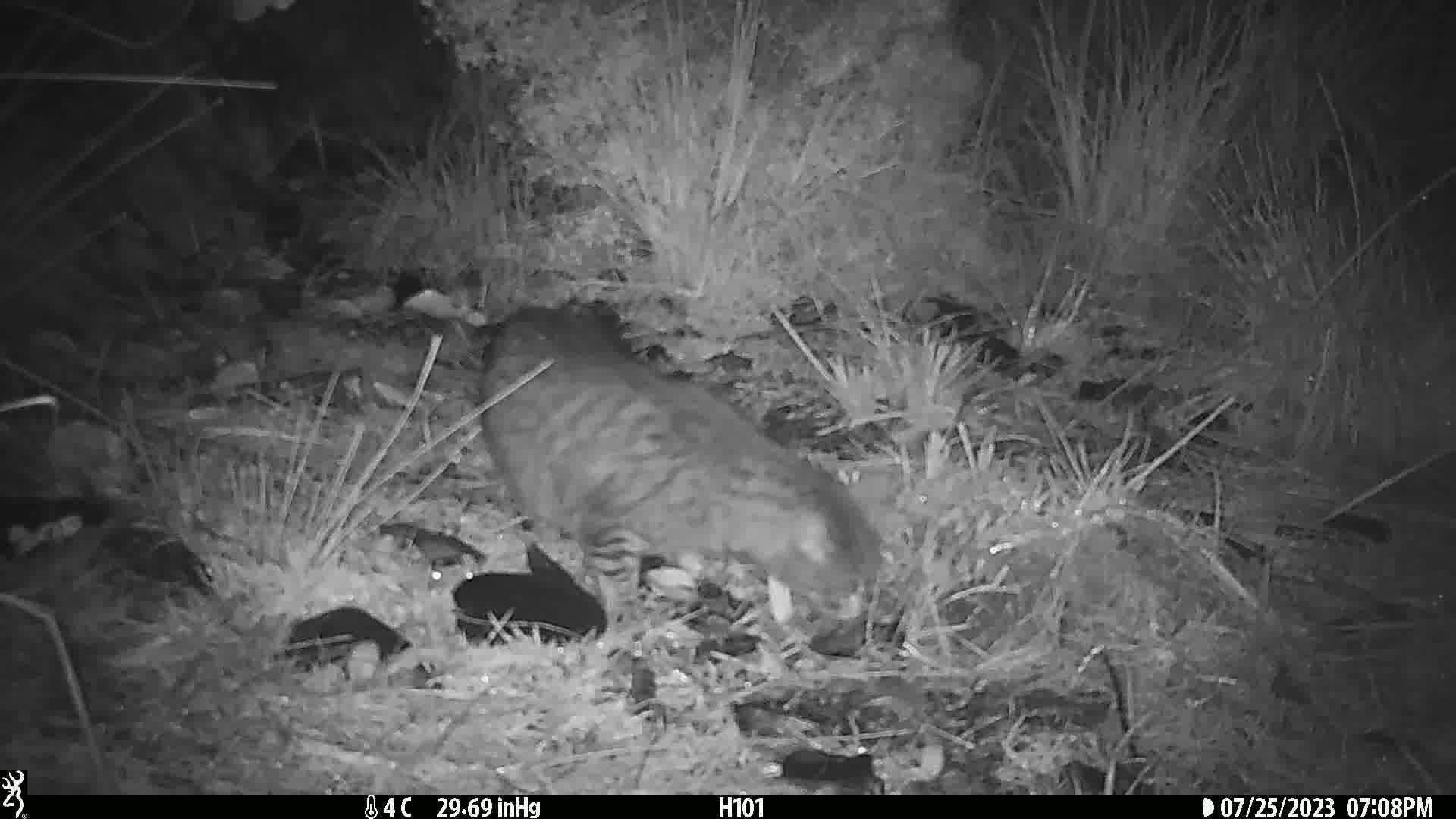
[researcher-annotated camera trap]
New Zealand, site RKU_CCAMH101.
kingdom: Animalia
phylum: Chordata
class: Mammalia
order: Carnivora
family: Felidae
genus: Felis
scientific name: Felis catus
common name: domestic cat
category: cat